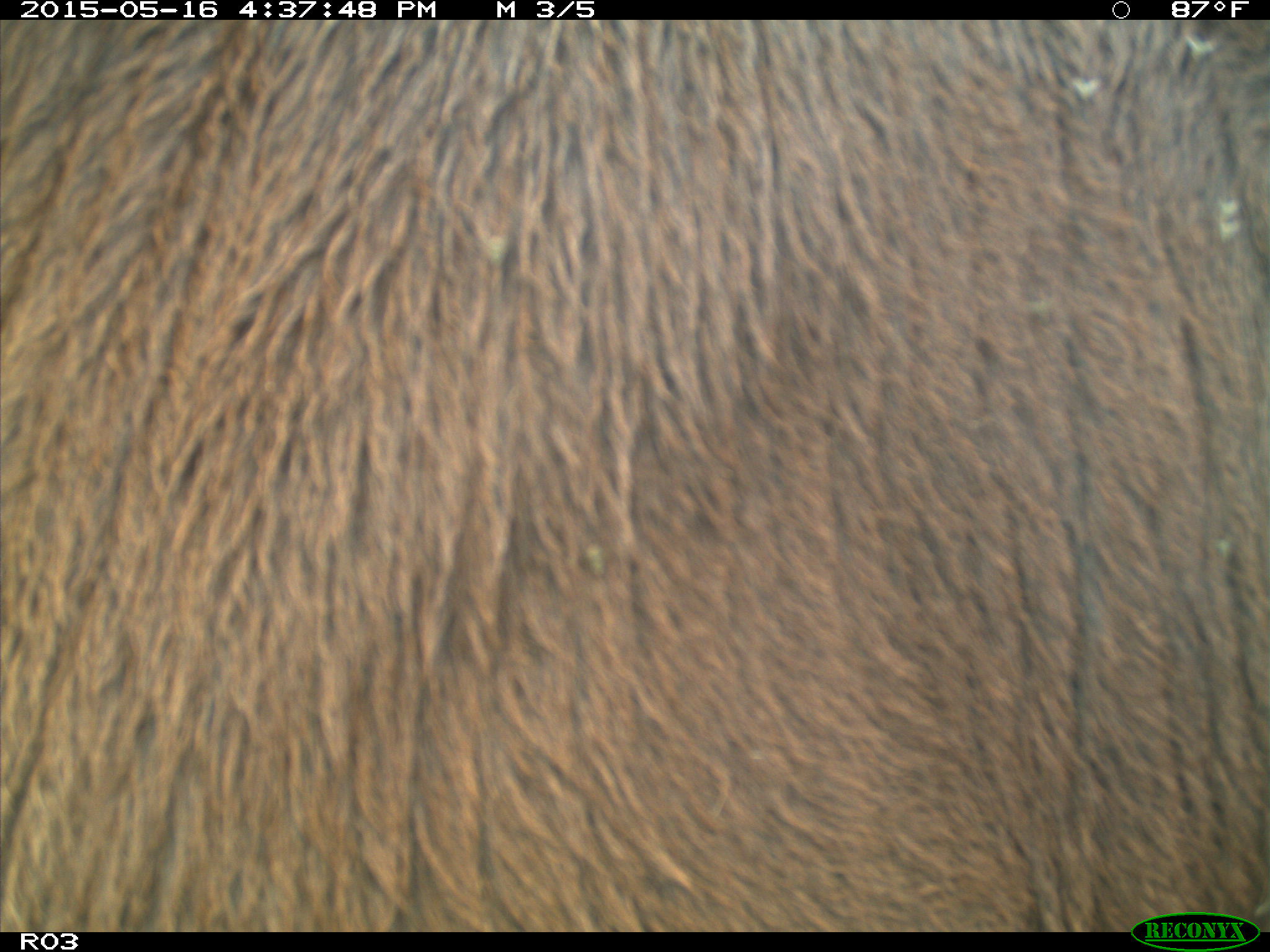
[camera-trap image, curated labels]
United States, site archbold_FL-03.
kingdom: Animalia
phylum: Chordata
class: Mammalia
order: Artiodactyla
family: Bovidae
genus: Bos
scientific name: Bos taurus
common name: domestic cow